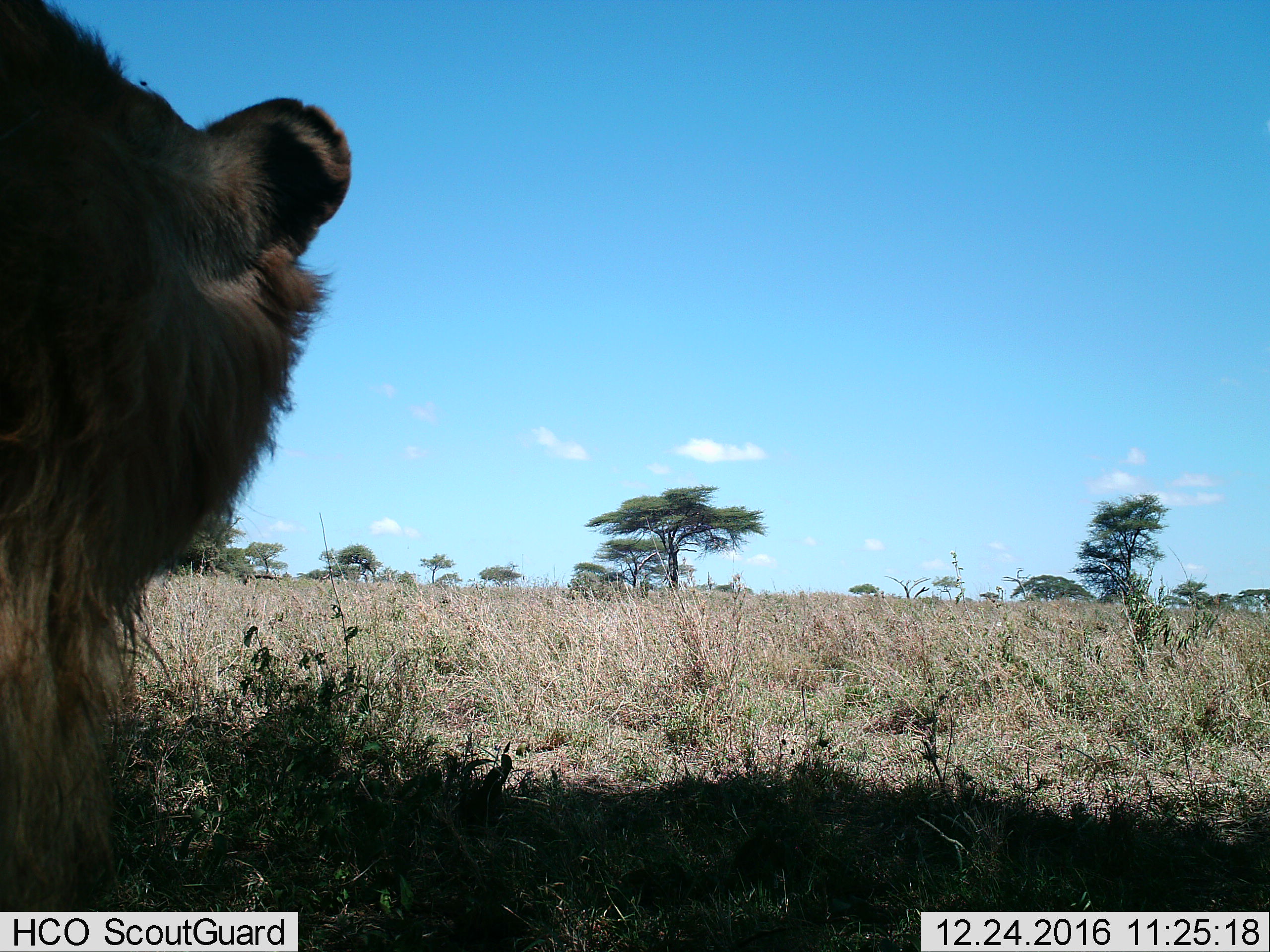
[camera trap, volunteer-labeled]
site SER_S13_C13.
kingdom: Animalia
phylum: Chordata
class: Mammalia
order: Carnivora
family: Felidae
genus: Panthera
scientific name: Panthera leo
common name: lion male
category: lionmale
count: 1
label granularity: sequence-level